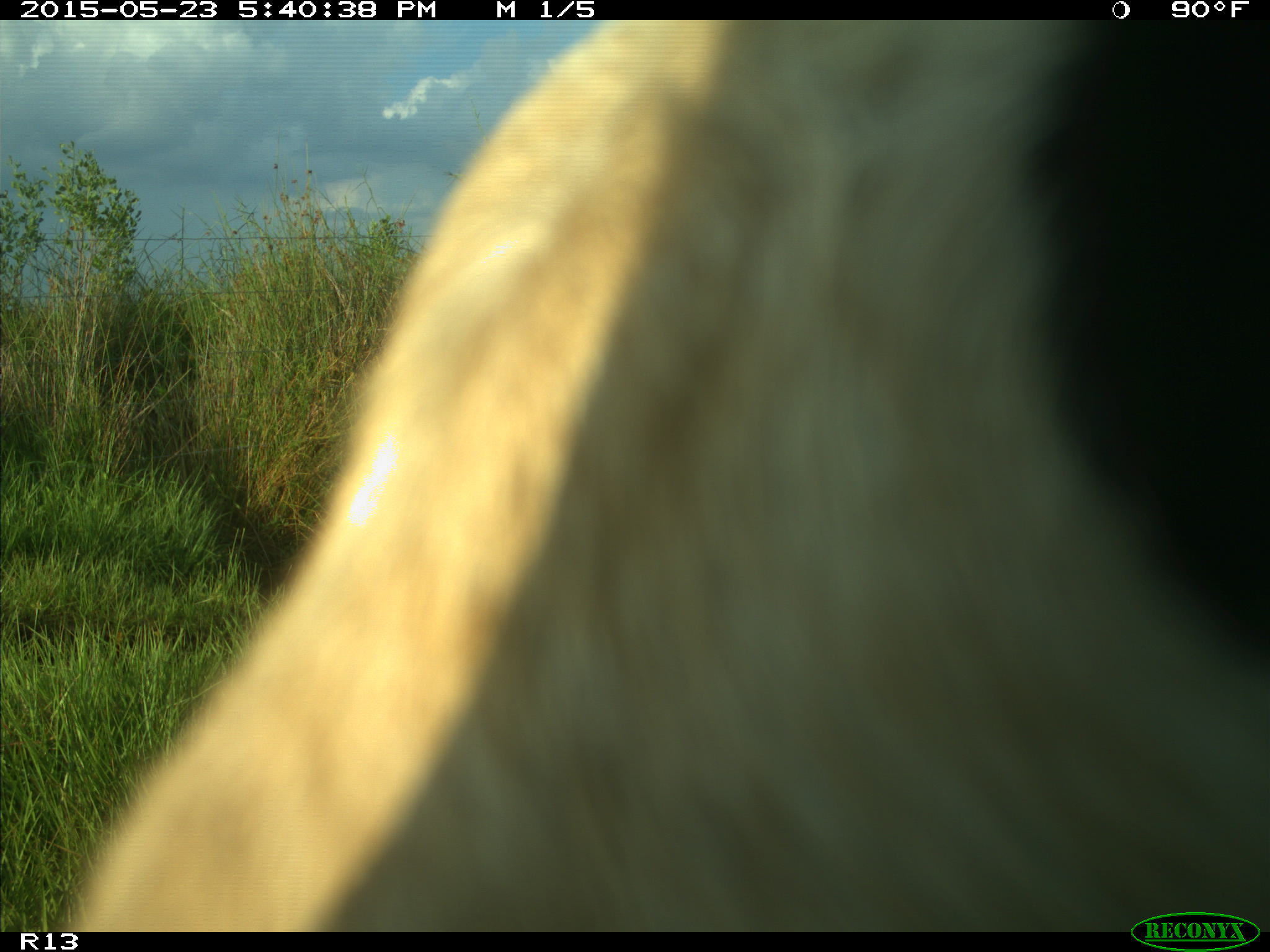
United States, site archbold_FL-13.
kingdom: Animalia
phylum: Chordata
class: Mammalia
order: Artiodactyla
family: Bovidae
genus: Bos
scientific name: Bos taurus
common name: domestic cow